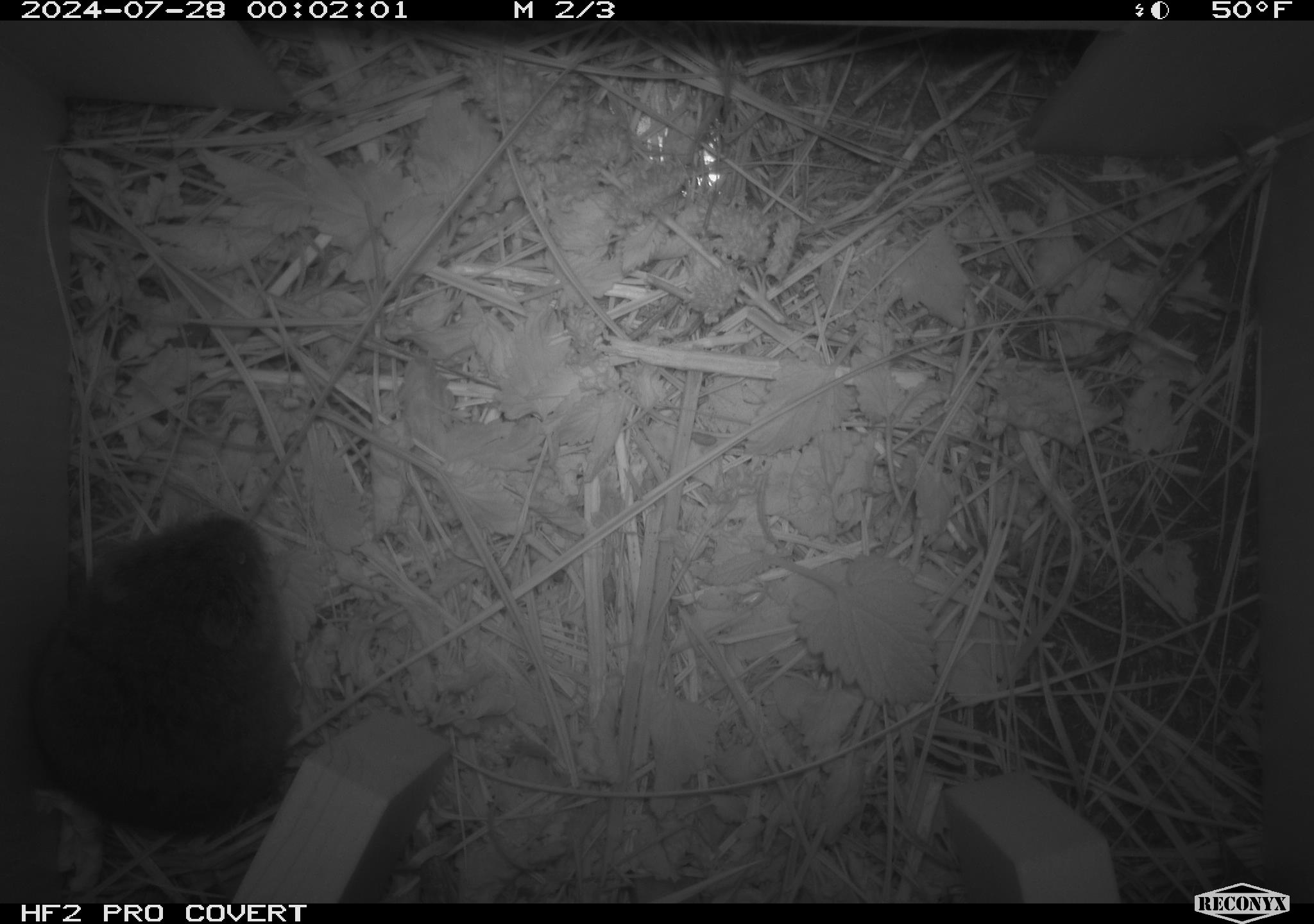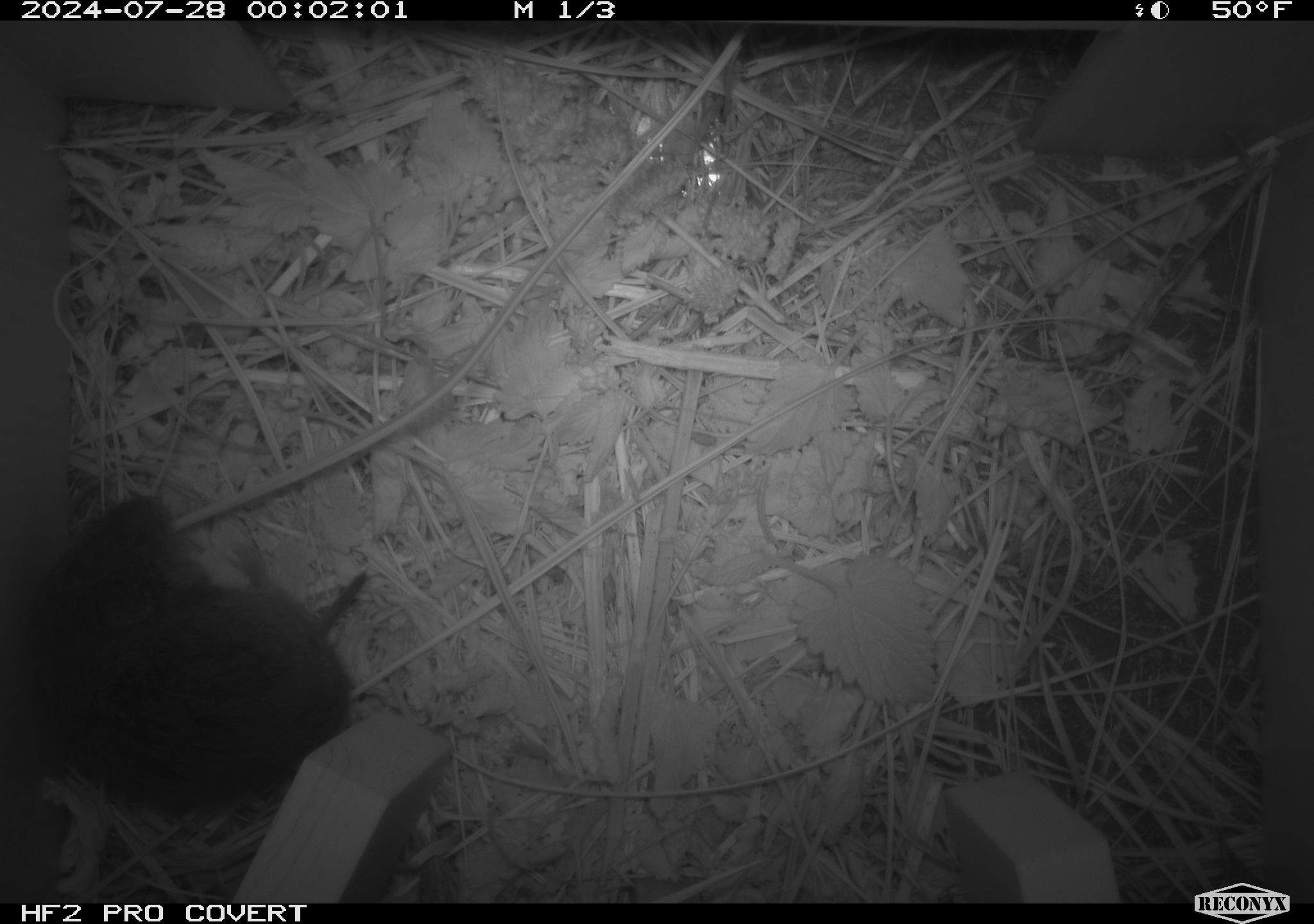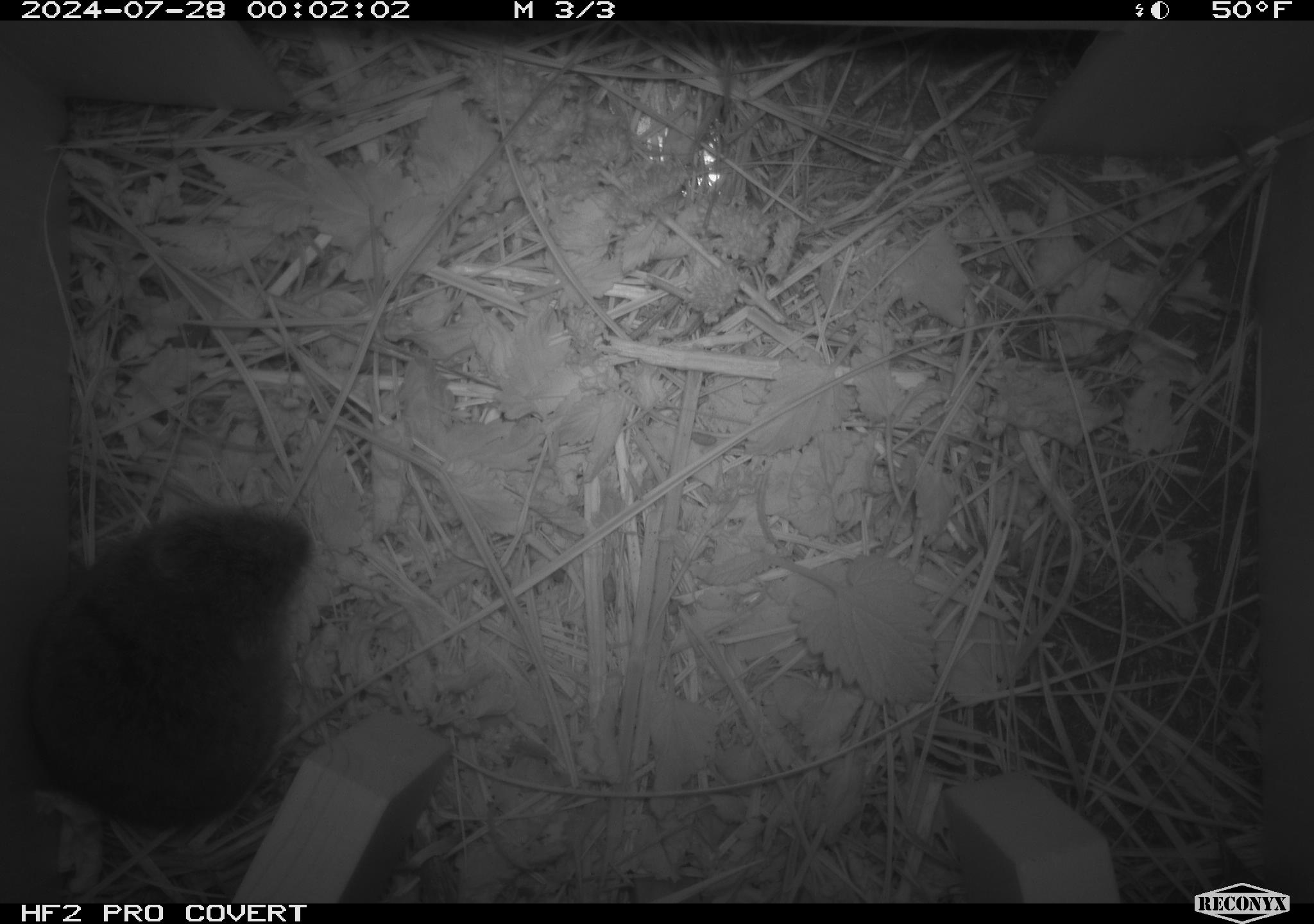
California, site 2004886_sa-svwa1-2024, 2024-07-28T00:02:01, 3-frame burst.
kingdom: Animalia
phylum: Chordata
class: Mammalia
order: Rodentia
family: Cricetidae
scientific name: Arvicolinae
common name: voles, lemmings, and muskrats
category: arvicolinae subfamily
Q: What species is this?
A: Arvicolinae subfamily (voles, lemmings, and muskrats) (Arvicolinae).